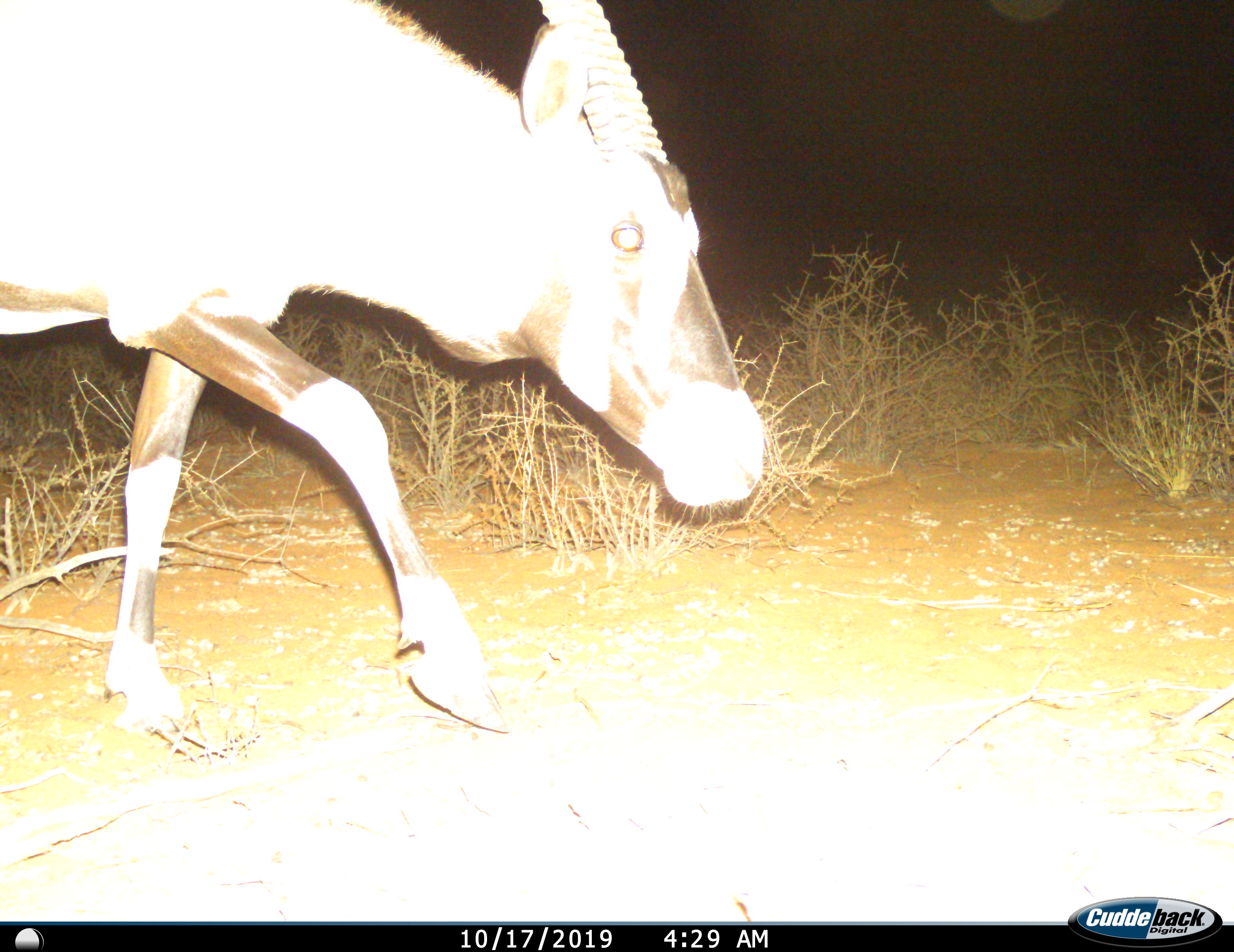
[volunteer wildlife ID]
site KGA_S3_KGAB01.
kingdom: Animalia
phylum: Chordata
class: Mammalia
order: Artiodactyla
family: Bovidae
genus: Oryx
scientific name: Oryx gazella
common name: gemsbok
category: oryx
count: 1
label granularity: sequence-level